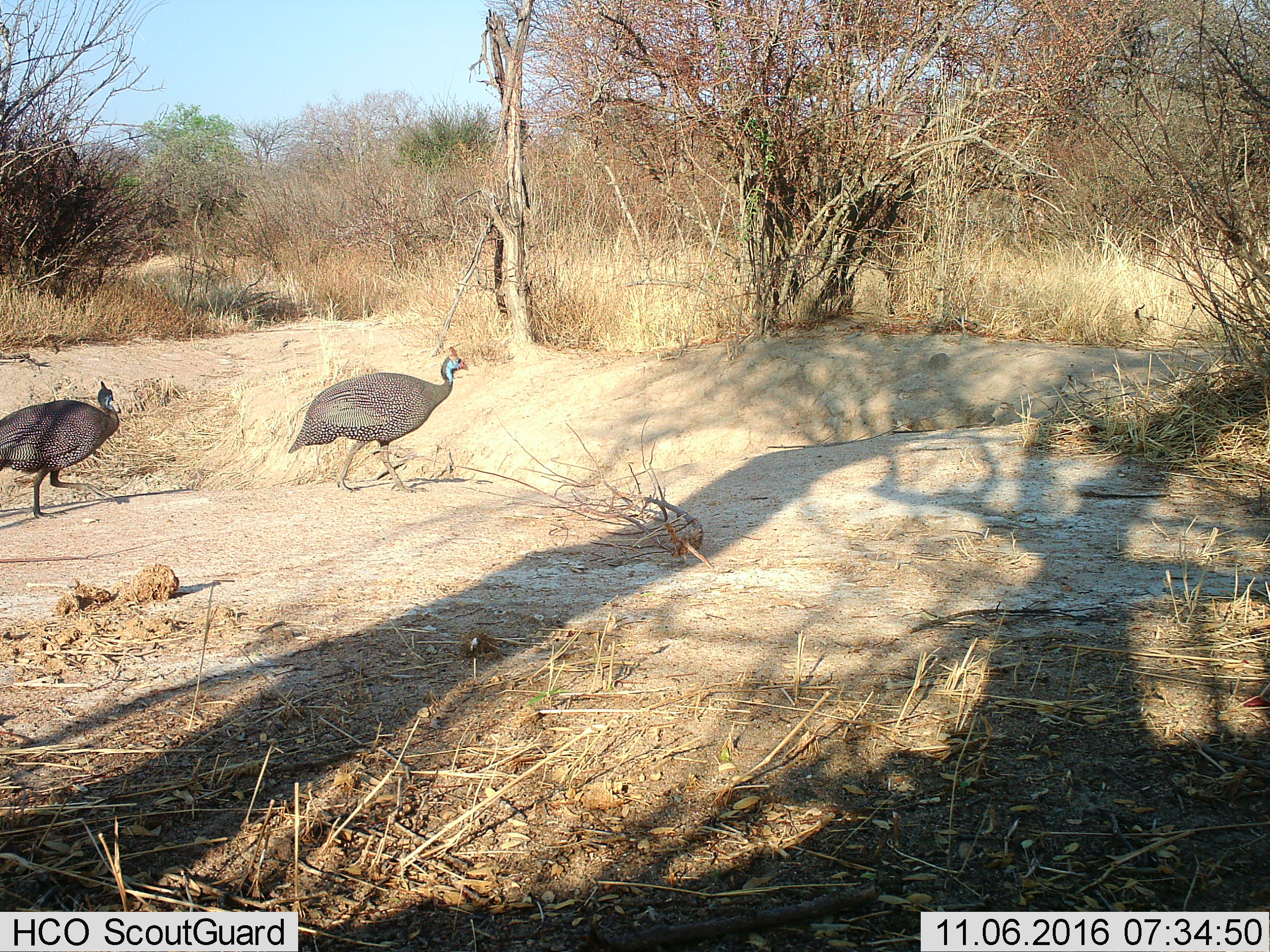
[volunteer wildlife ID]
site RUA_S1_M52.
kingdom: Animalia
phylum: Chordata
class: Aves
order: Galliformes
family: Numididae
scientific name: Numididae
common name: guineafowl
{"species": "guineafowl (Numididae)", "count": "2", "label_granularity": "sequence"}